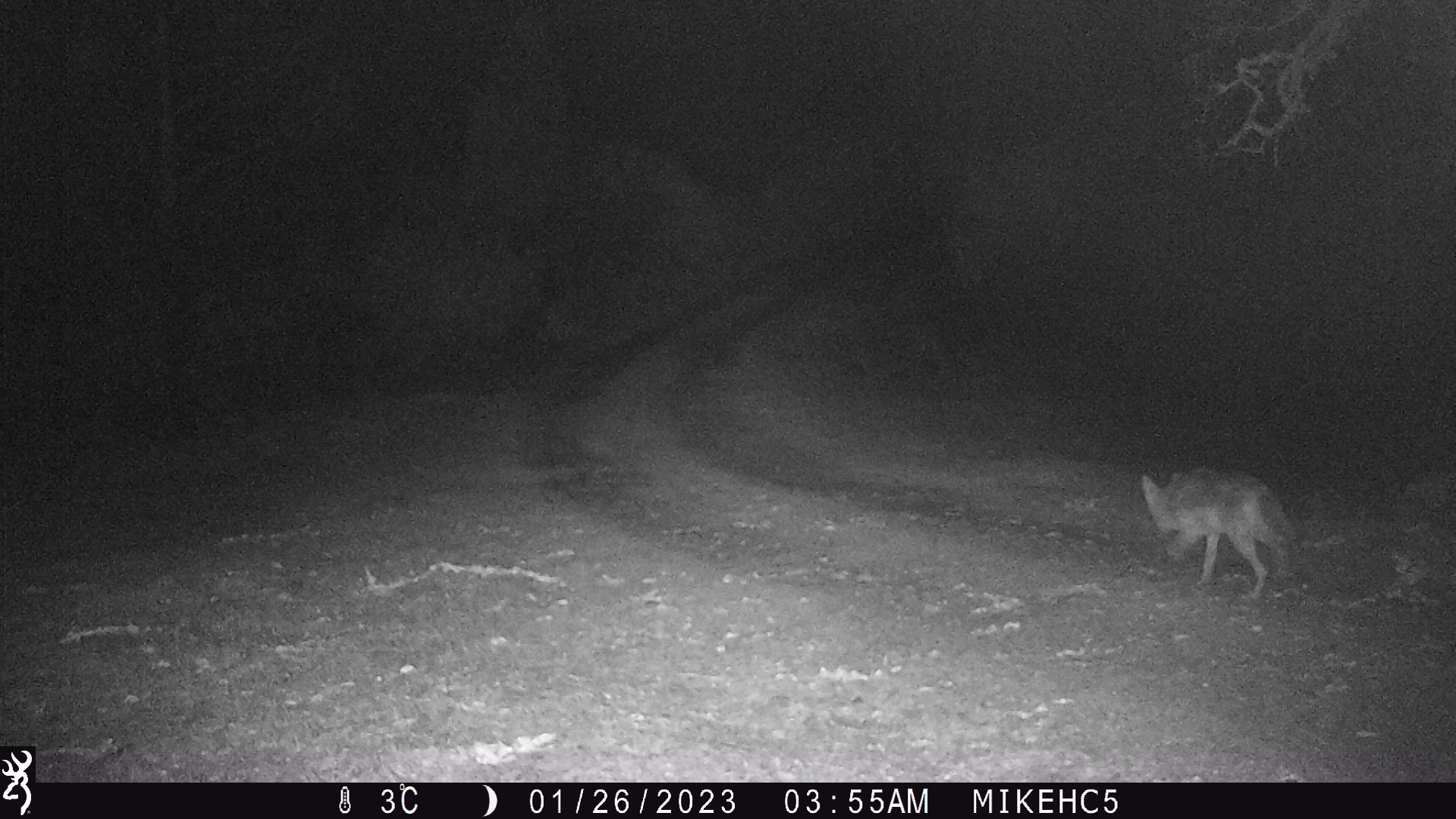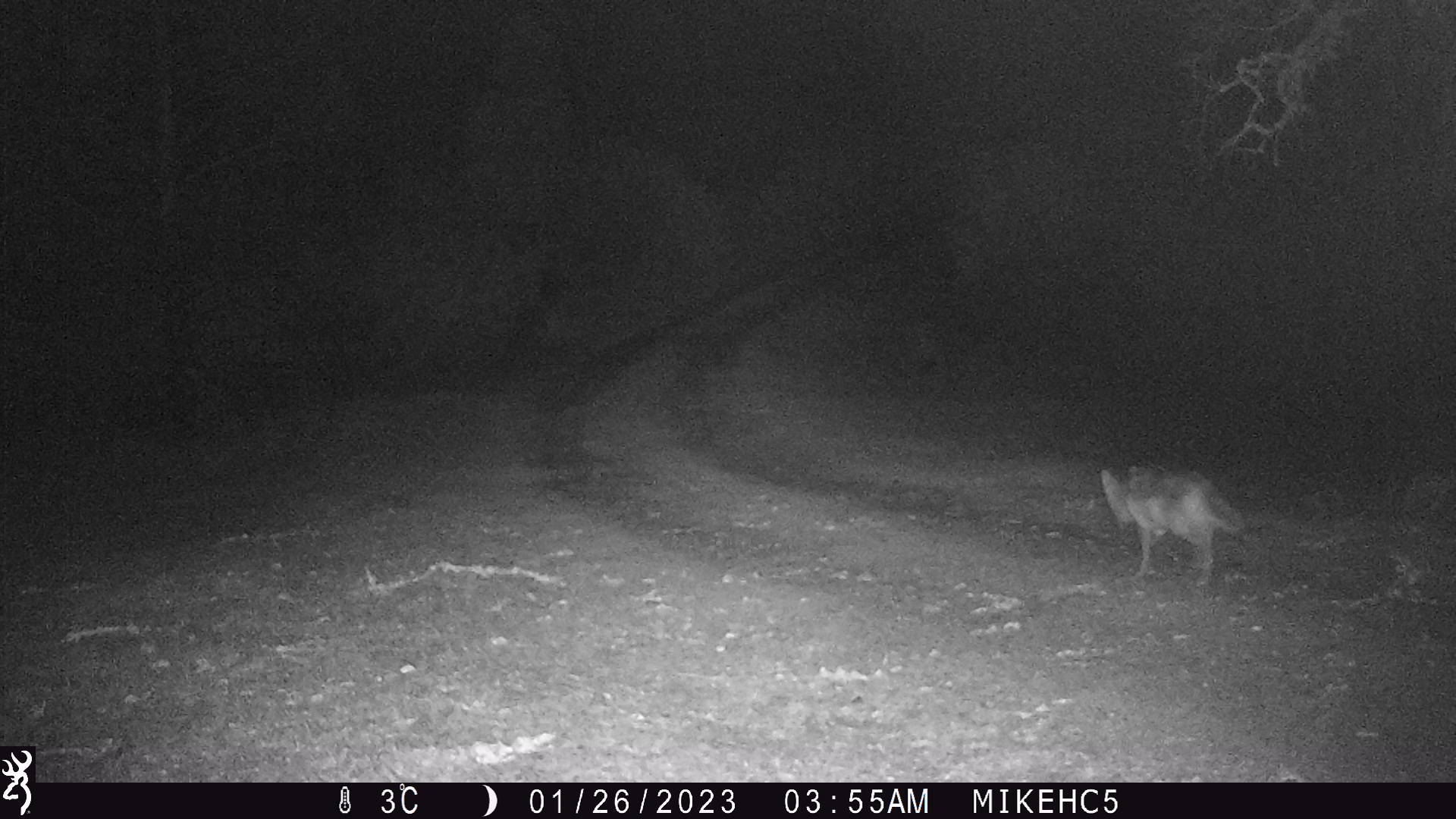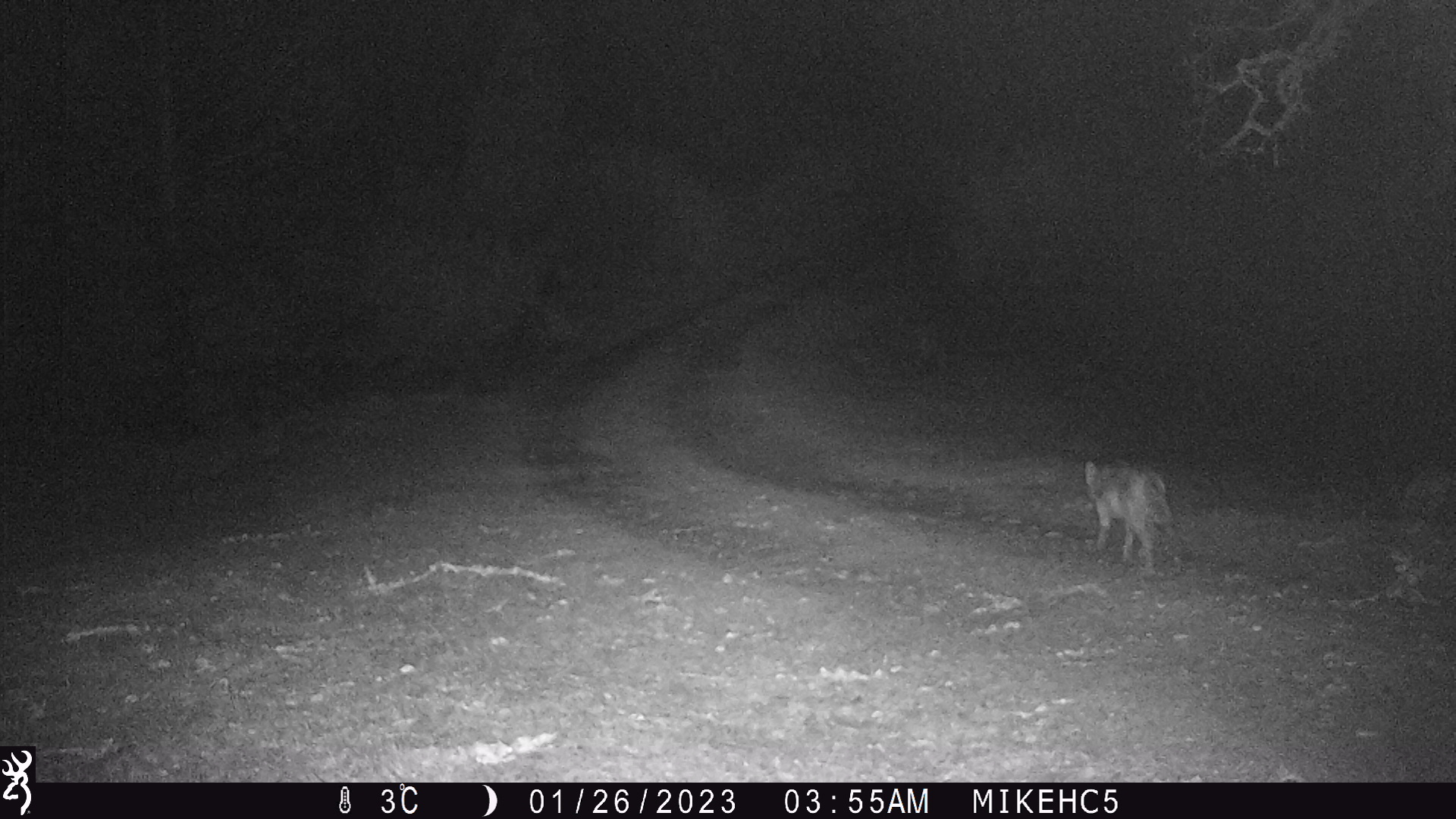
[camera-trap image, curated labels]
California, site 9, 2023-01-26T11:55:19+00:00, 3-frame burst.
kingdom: Animalia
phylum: Chordata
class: Mammalia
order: Carnivora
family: Canidae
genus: Canis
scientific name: Canis latrans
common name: coyote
Coyote (Canis latrans).